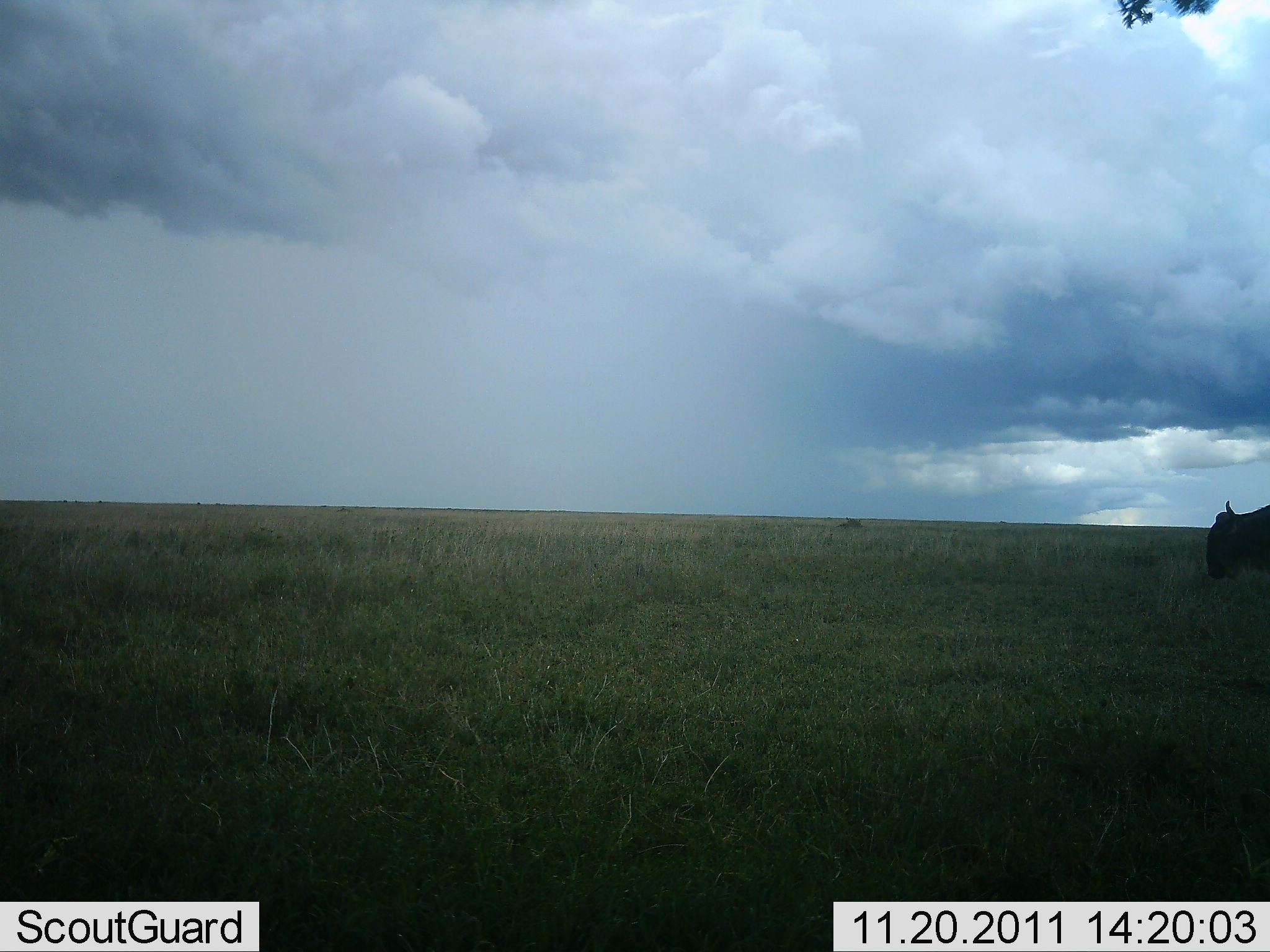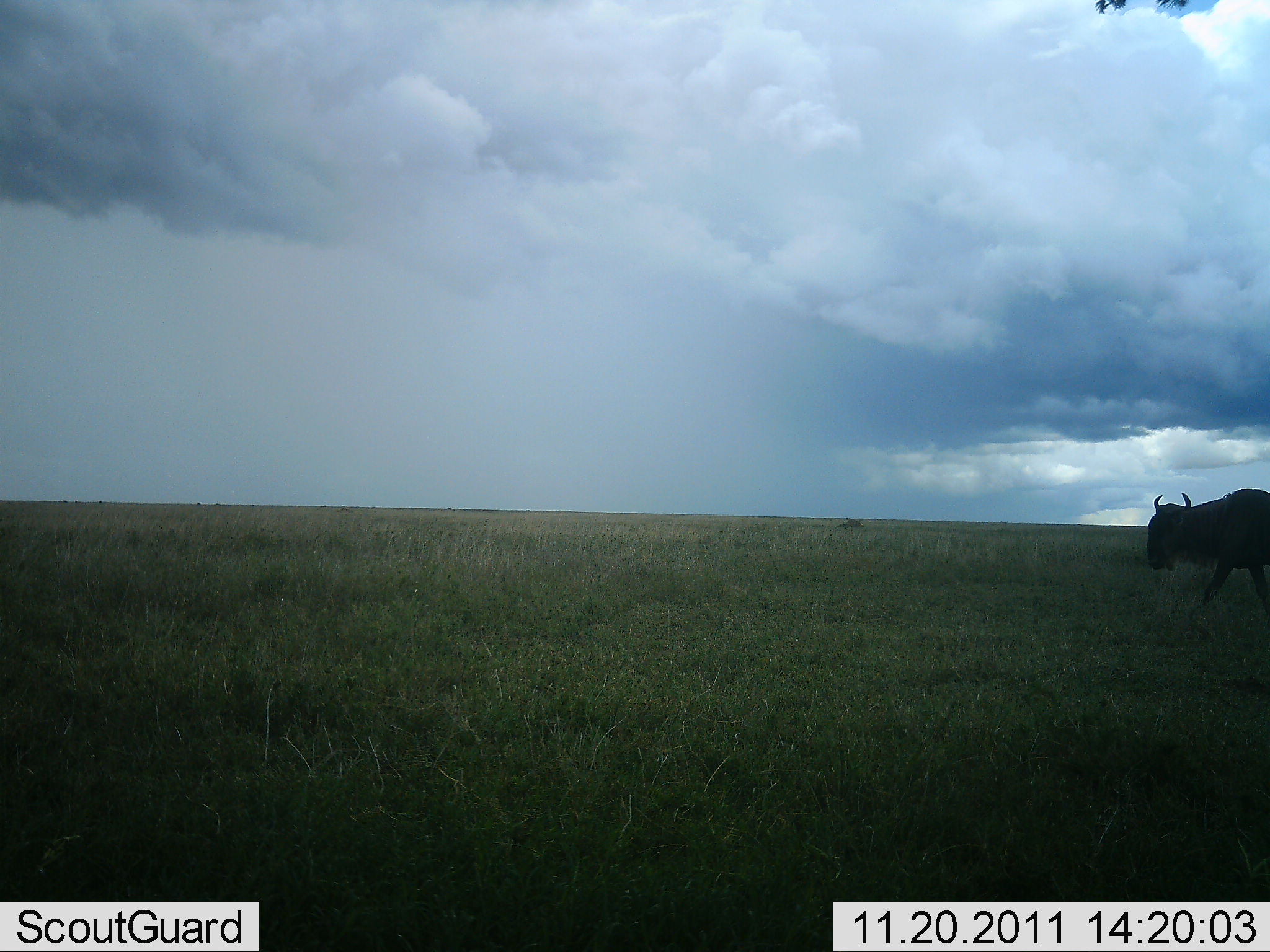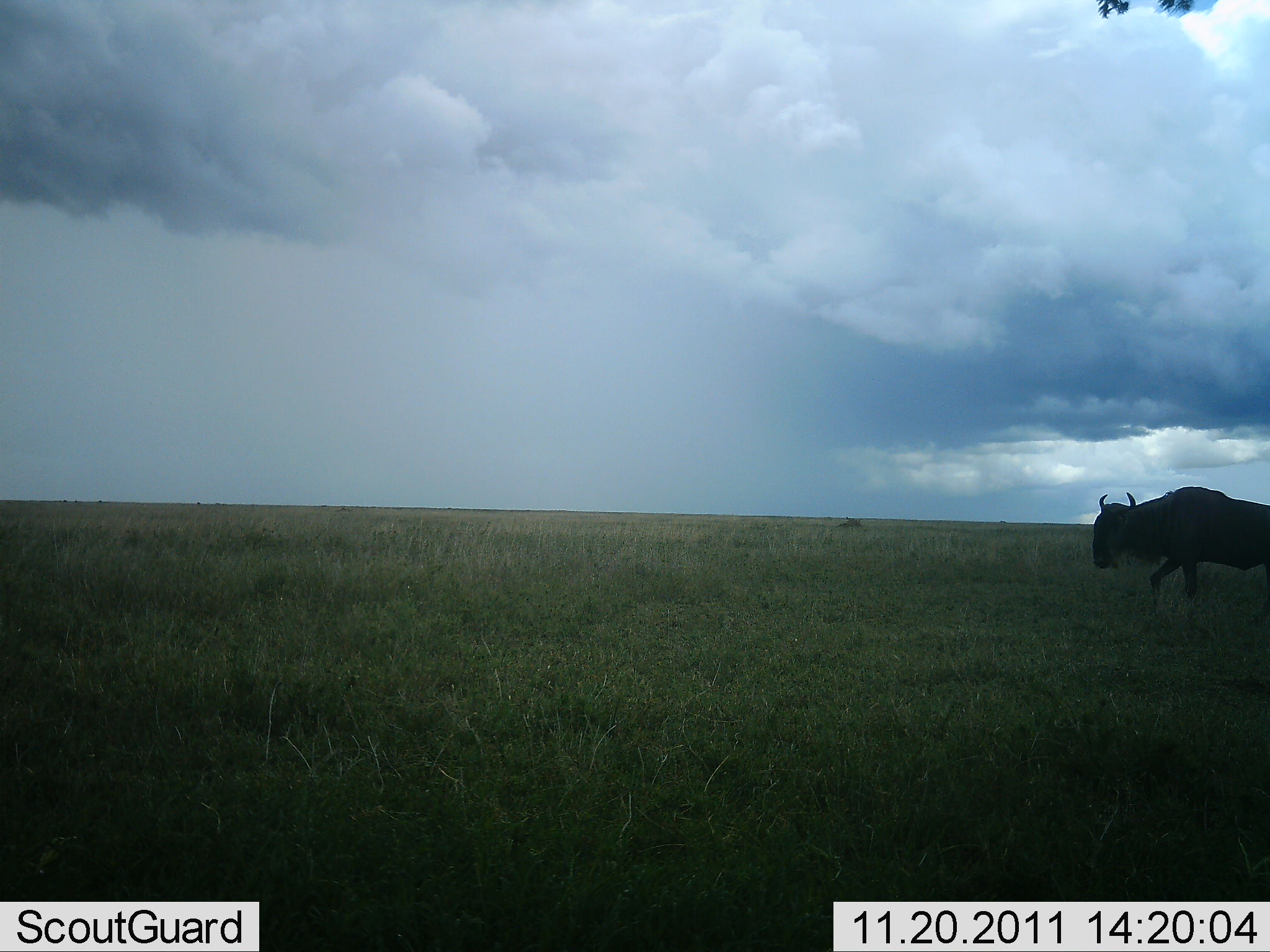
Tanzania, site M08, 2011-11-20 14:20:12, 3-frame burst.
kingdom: Animalia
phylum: Chordata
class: Mammalia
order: Artiodactyla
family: Bovidae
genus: Connochaetes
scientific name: Connochaetes taurinus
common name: blue wildebeest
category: wildebeest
Wildebeest (blue wildebeest) (Connochaetes taurinus), count 1. Behavior (volunteer vote fractions): standing 7%, resting 0%, moving 93%, interacting 0%. Young present (vote fraction): 0%. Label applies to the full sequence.